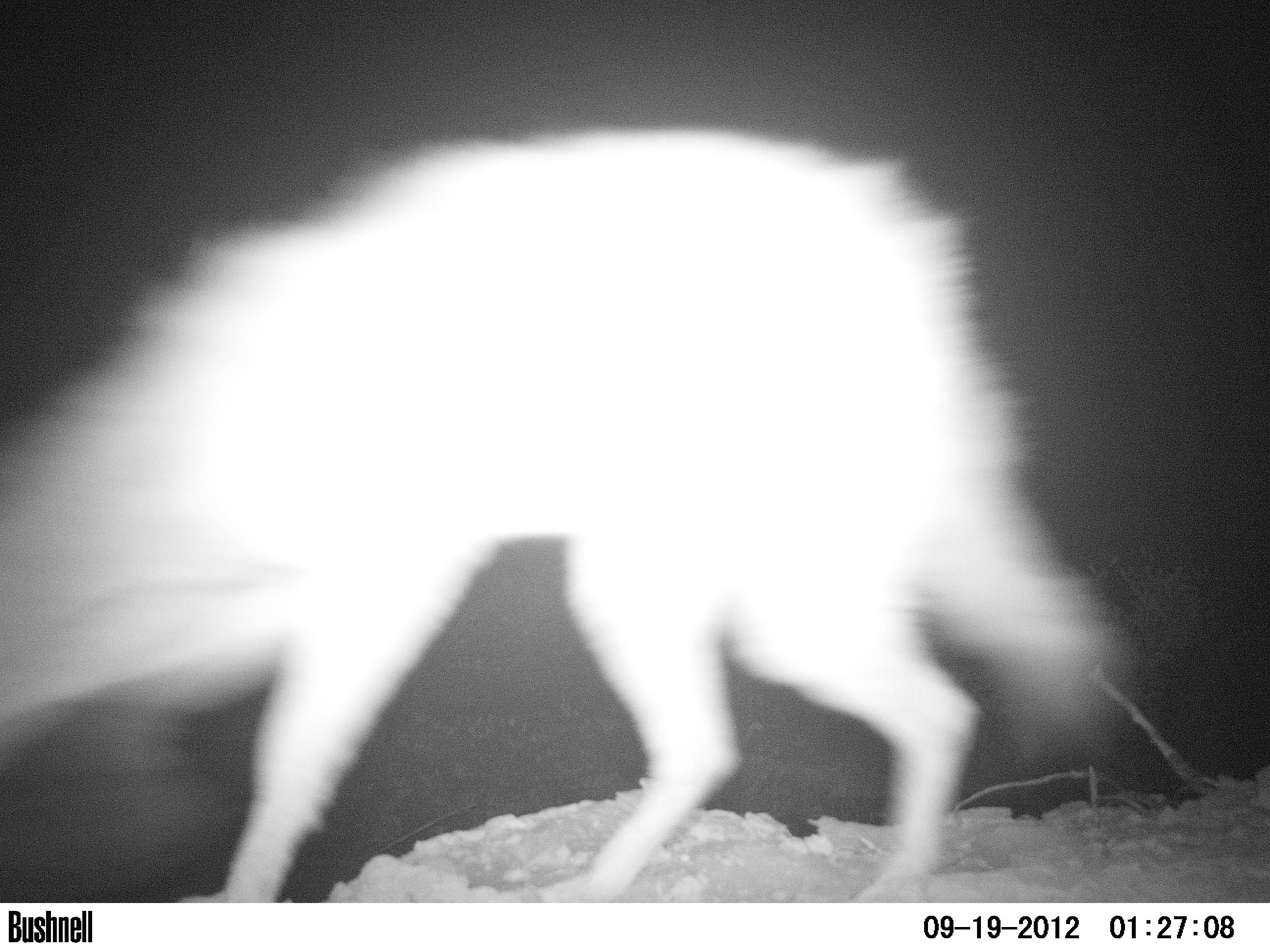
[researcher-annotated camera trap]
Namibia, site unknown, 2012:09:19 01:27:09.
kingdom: Animalia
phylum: Chordata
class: Mammalia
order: Carnivora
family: Canidae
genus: Lupulella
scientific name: Lupulella mesomelas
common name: black-backed jackal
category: canis mesomelas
Canis mesomelas (black-backed jackal) (Lupulella mesomelas).